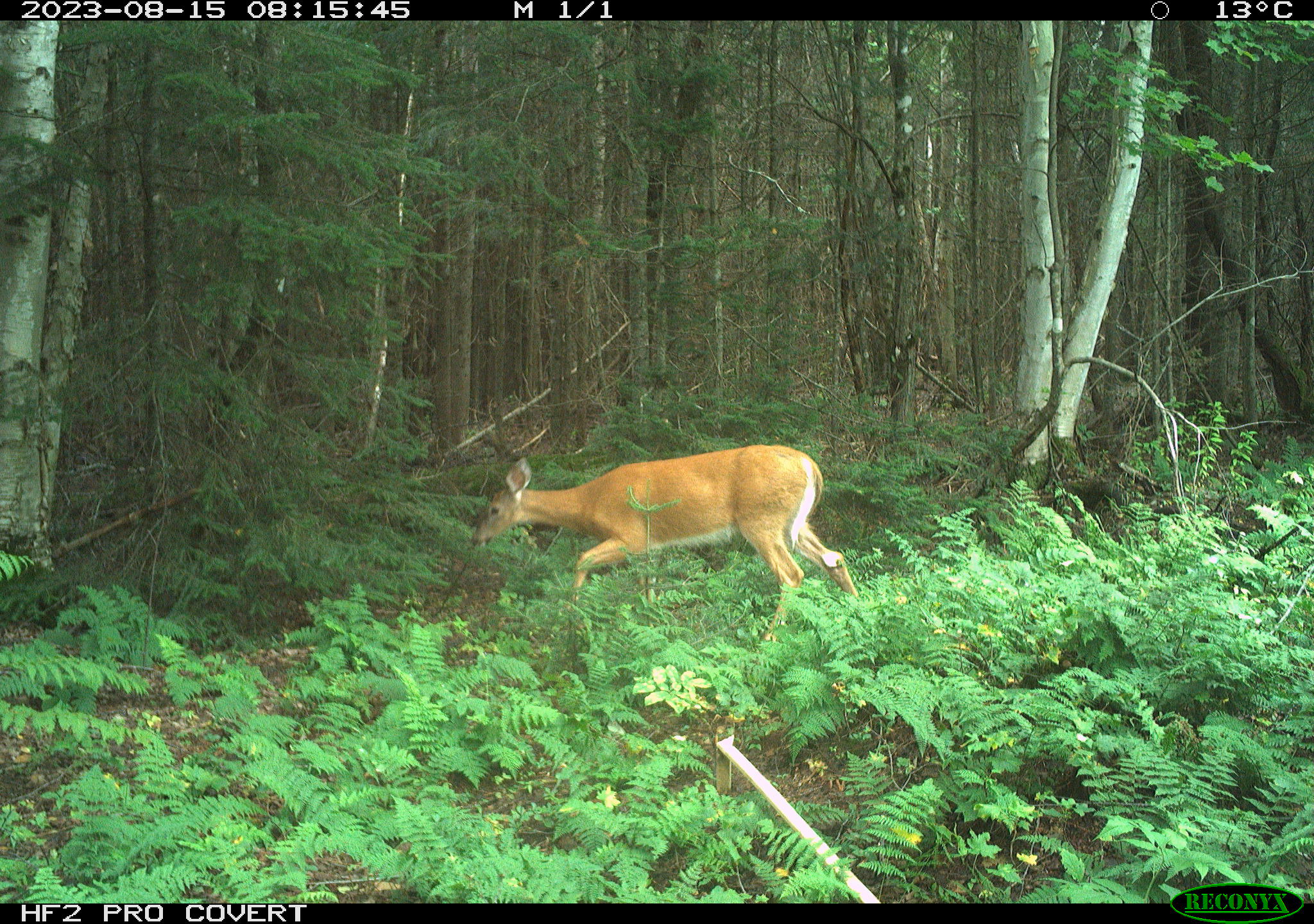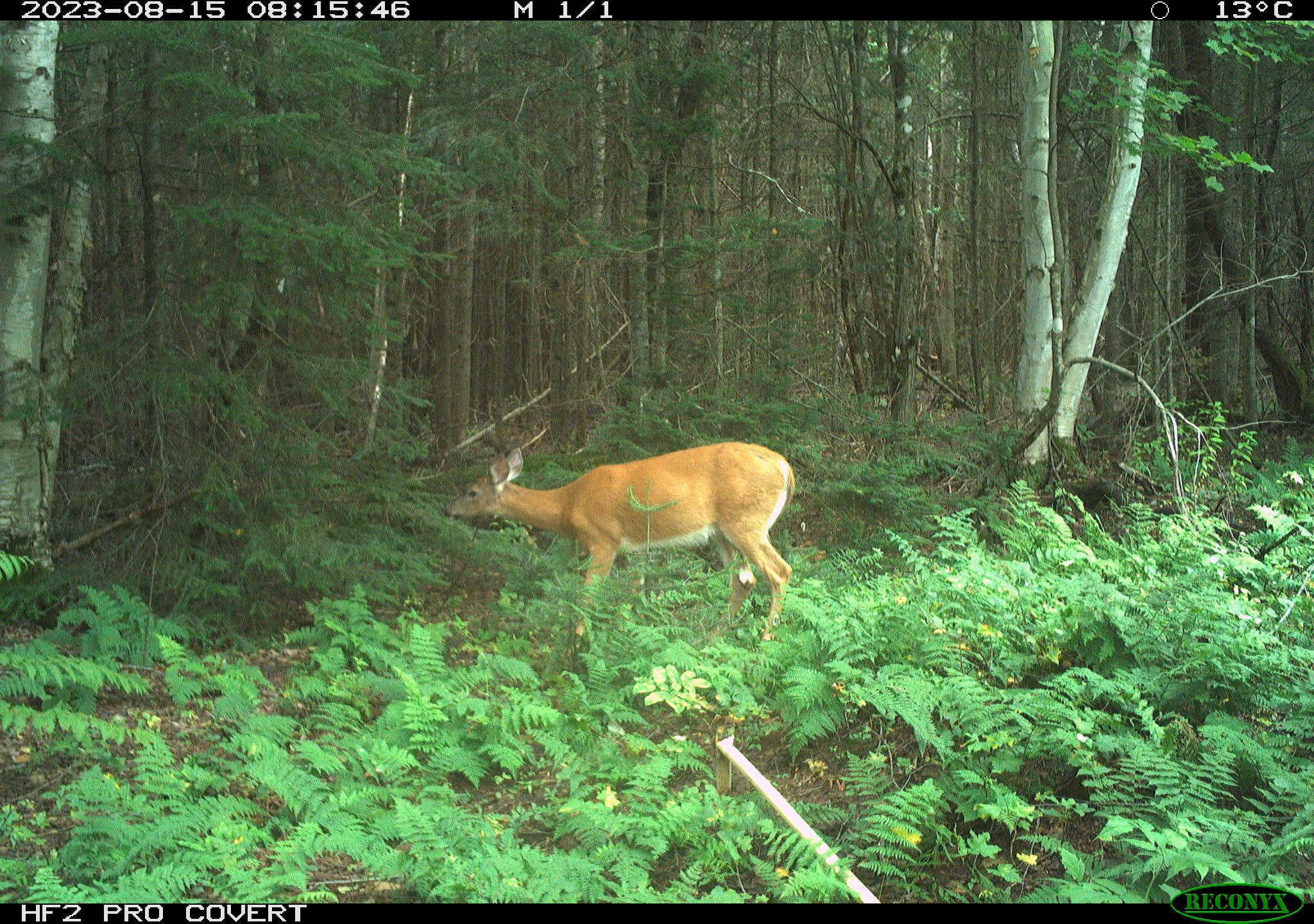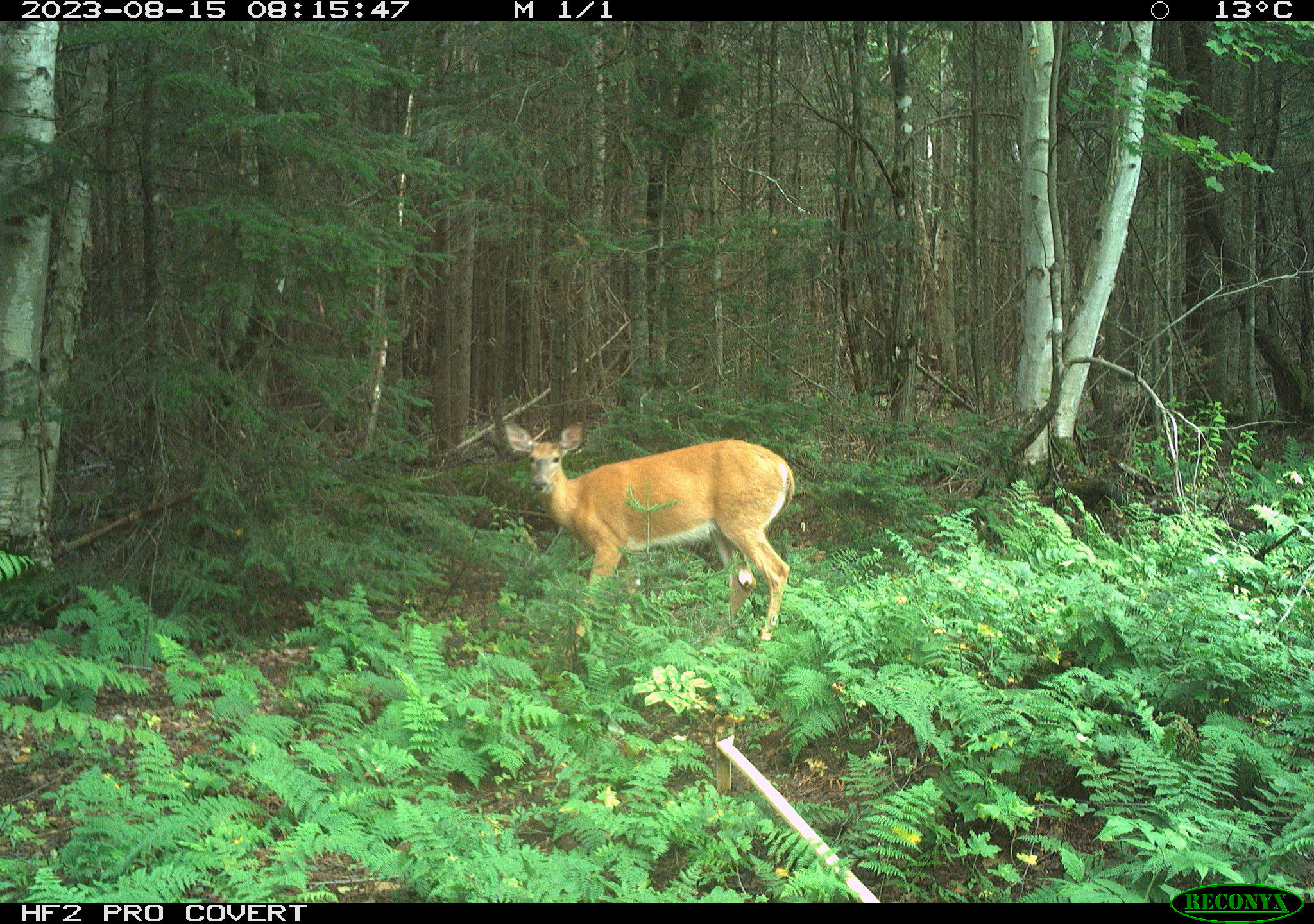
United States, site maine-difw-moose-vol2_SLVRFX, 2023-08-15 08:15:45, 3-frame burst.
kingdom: Animalia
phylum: Chordata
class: Mammalia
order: Artiodactyla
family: Cervidae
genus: Odocoileus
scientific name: Odocoileus virginianus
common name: white-tailed deer